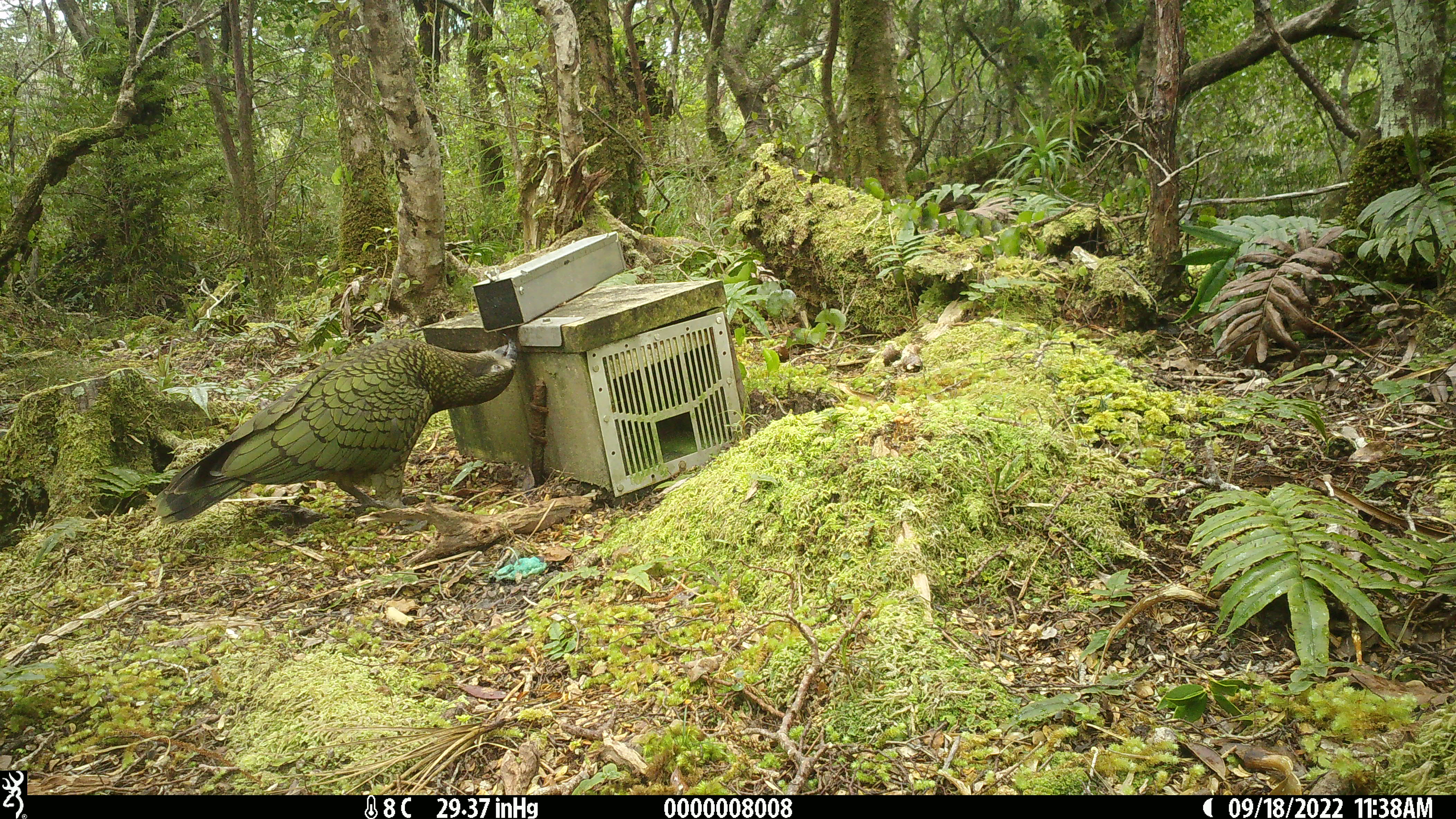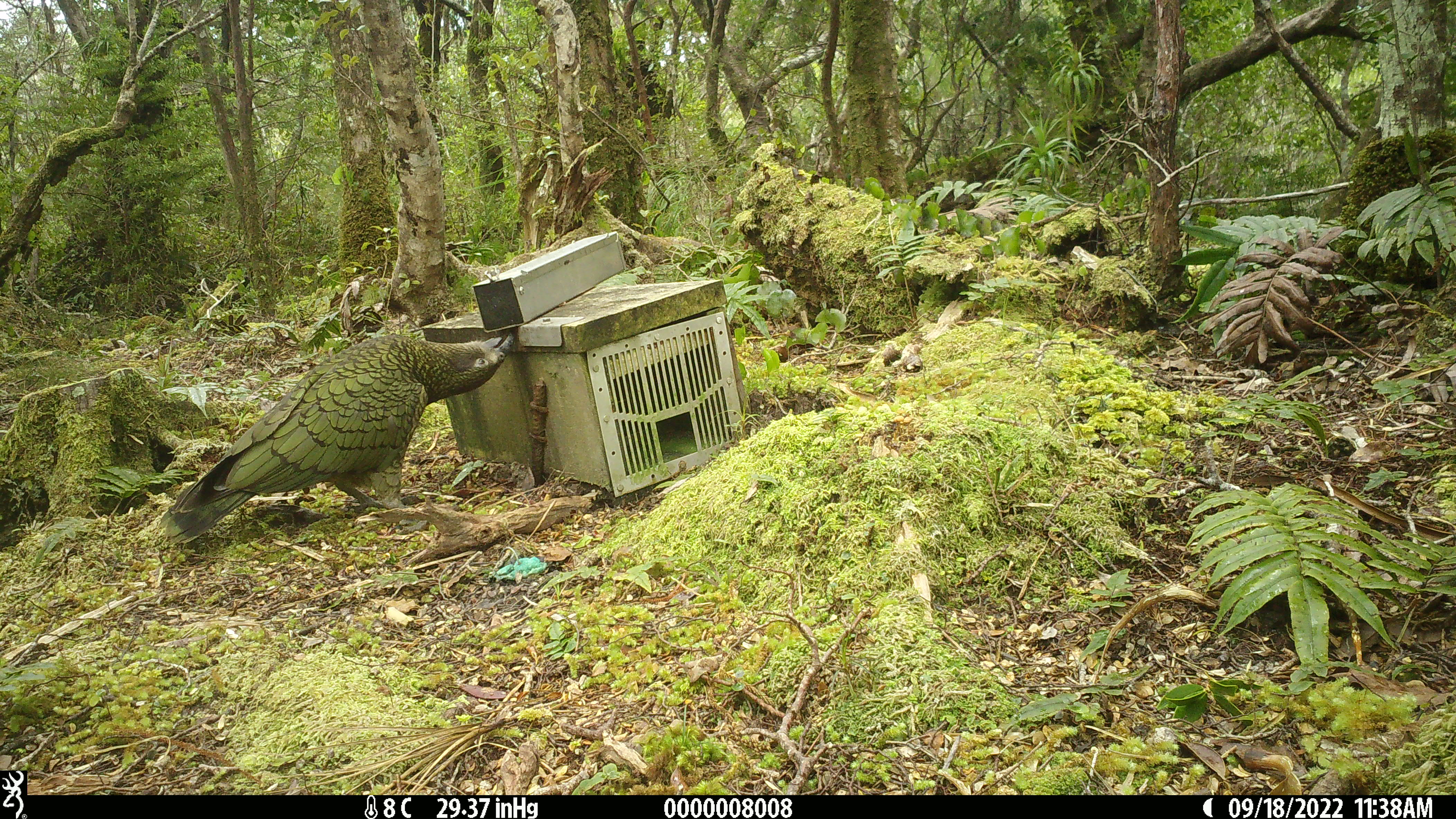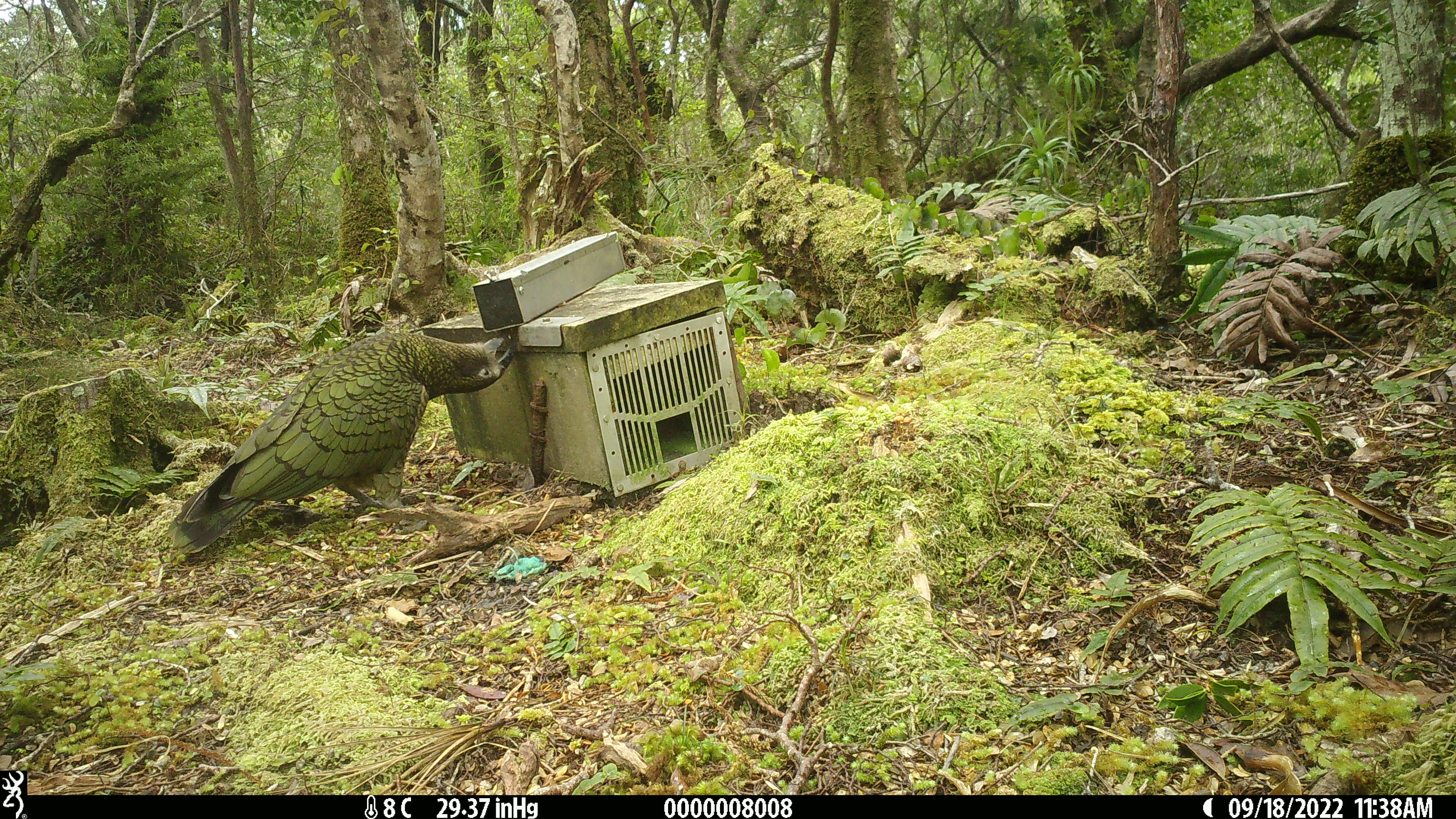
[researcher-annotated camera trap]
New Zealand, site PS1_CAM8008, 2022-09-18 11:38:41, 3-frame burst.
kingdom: Animalia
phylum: Chordata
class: Aves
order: Psittaciformes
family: Strigopidae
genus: Nestor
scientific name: Nestor notabilis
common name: kea